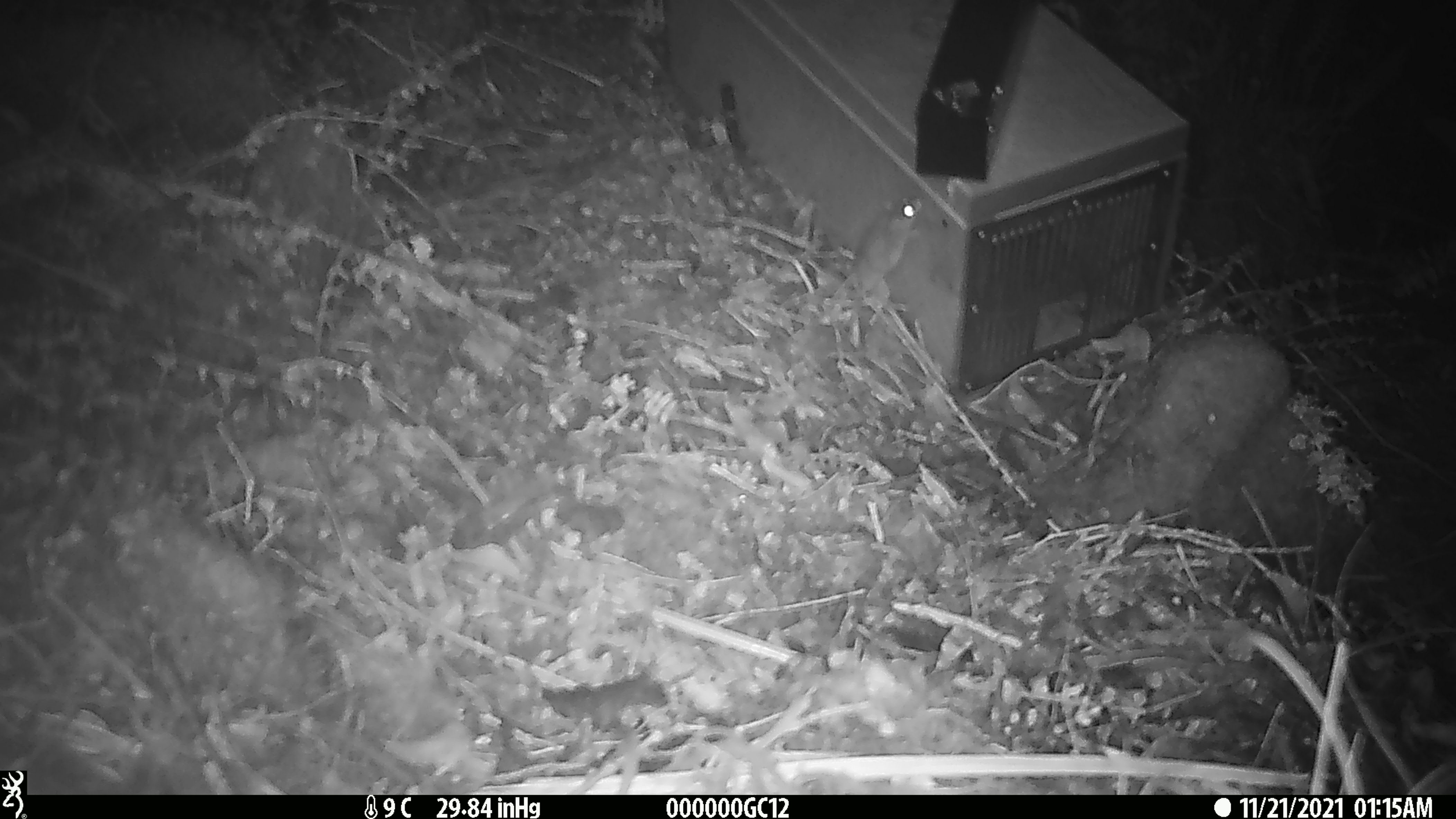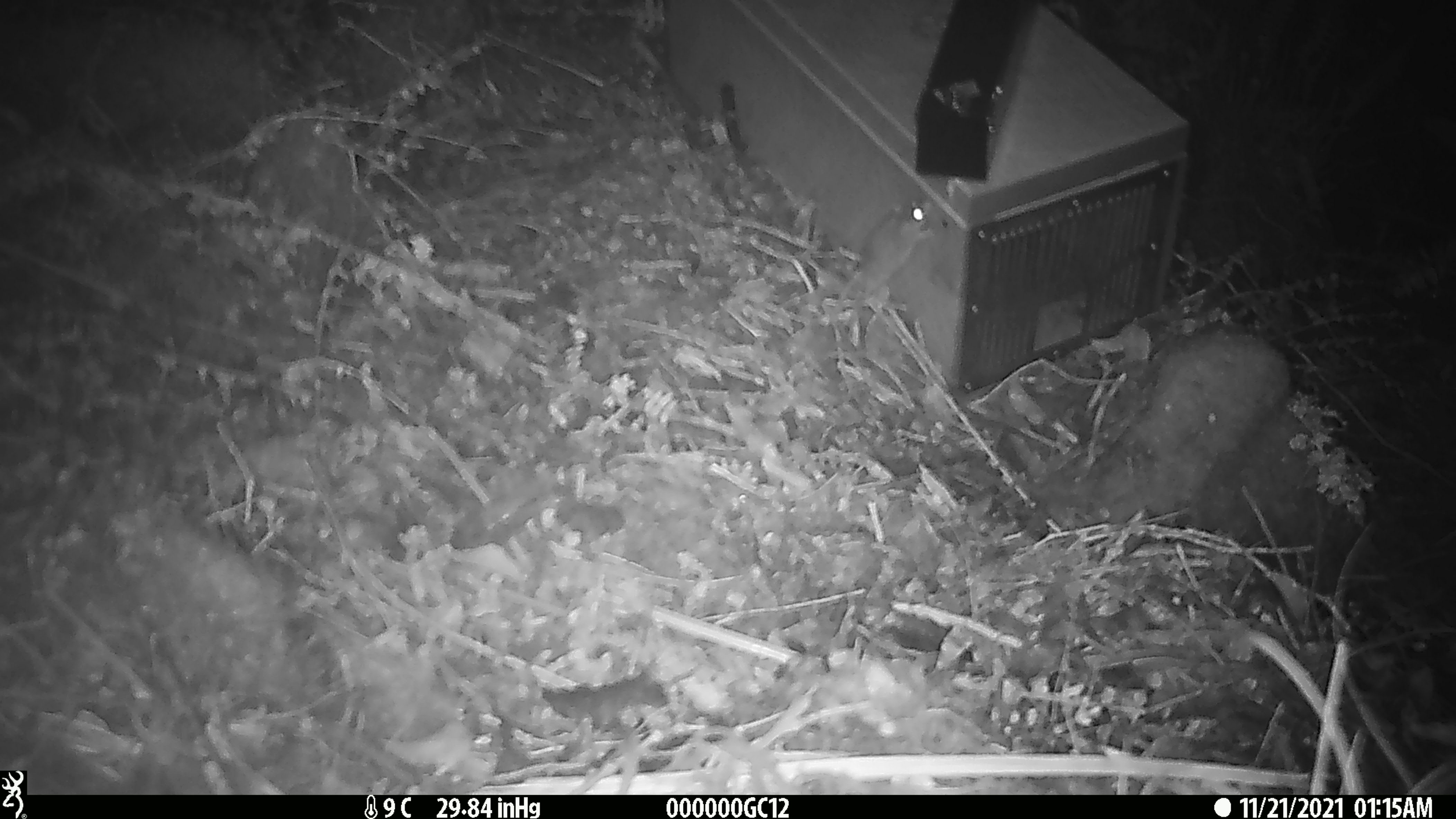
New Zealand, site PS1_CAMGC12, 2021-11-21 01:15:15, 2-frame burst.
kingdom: Animalia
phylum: Chordata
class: Mammalia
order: Rodentia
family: Muridae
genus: Mus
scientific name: Mus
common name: mouse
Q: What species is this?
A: Mouse (Mus).